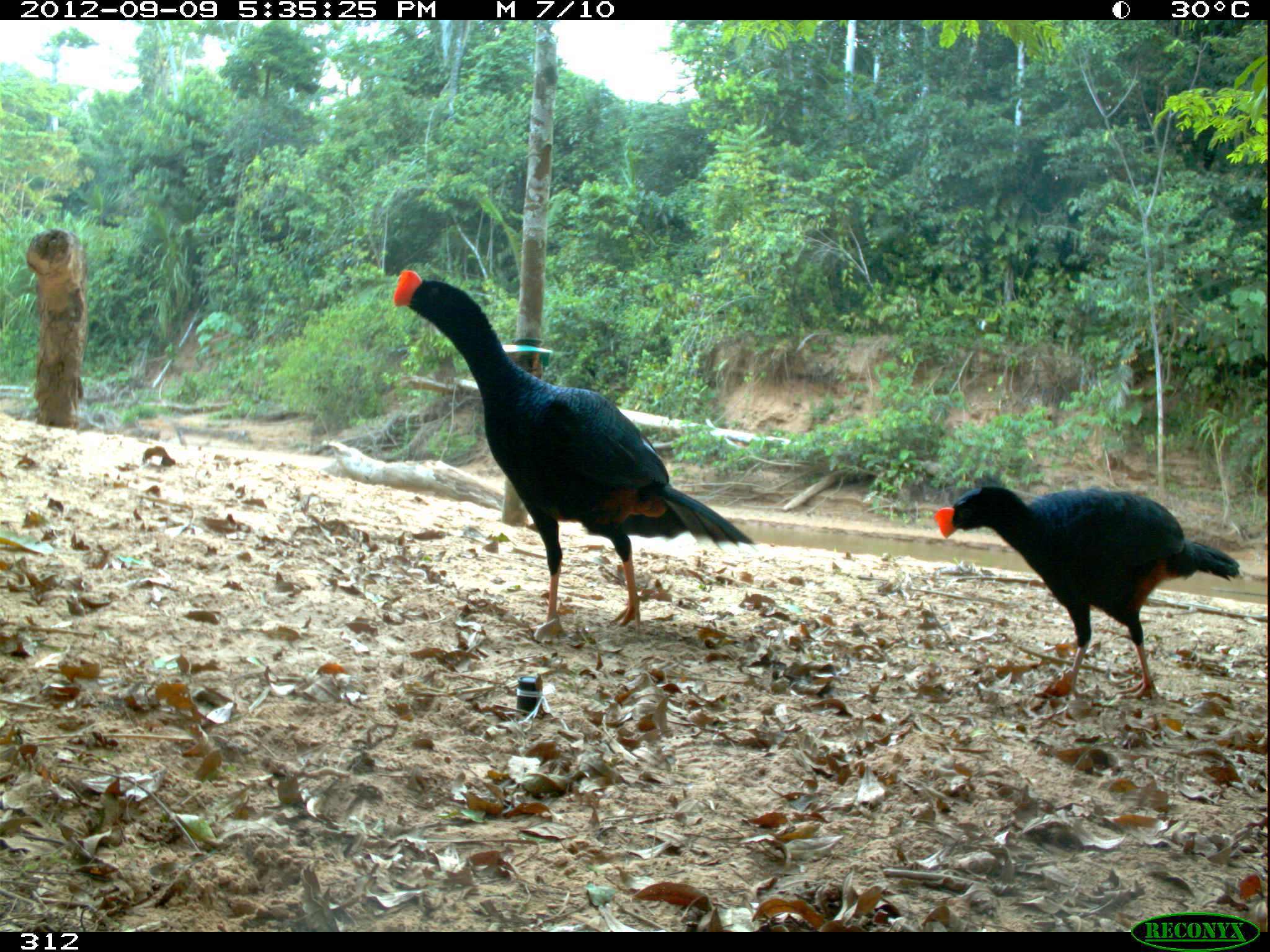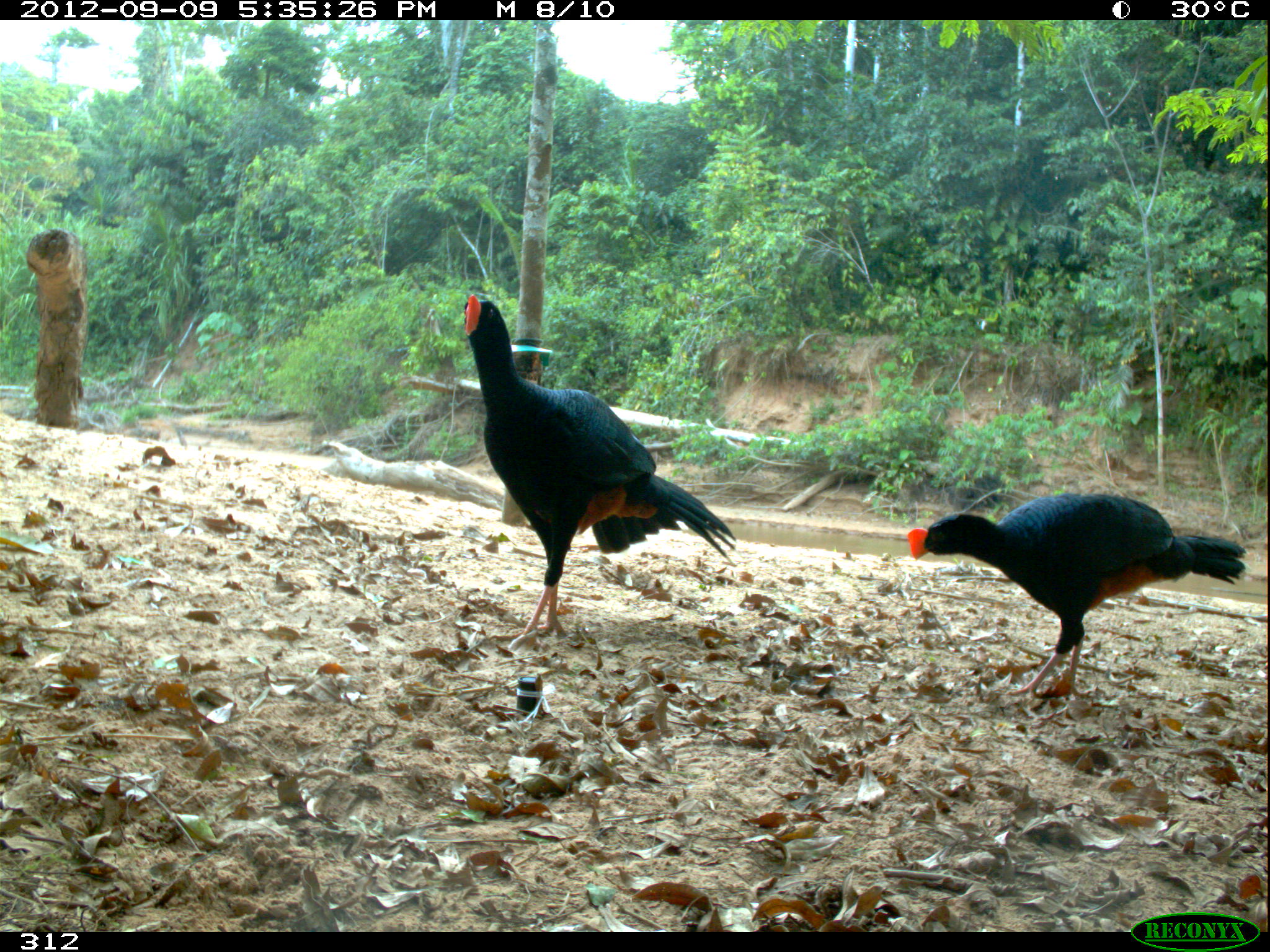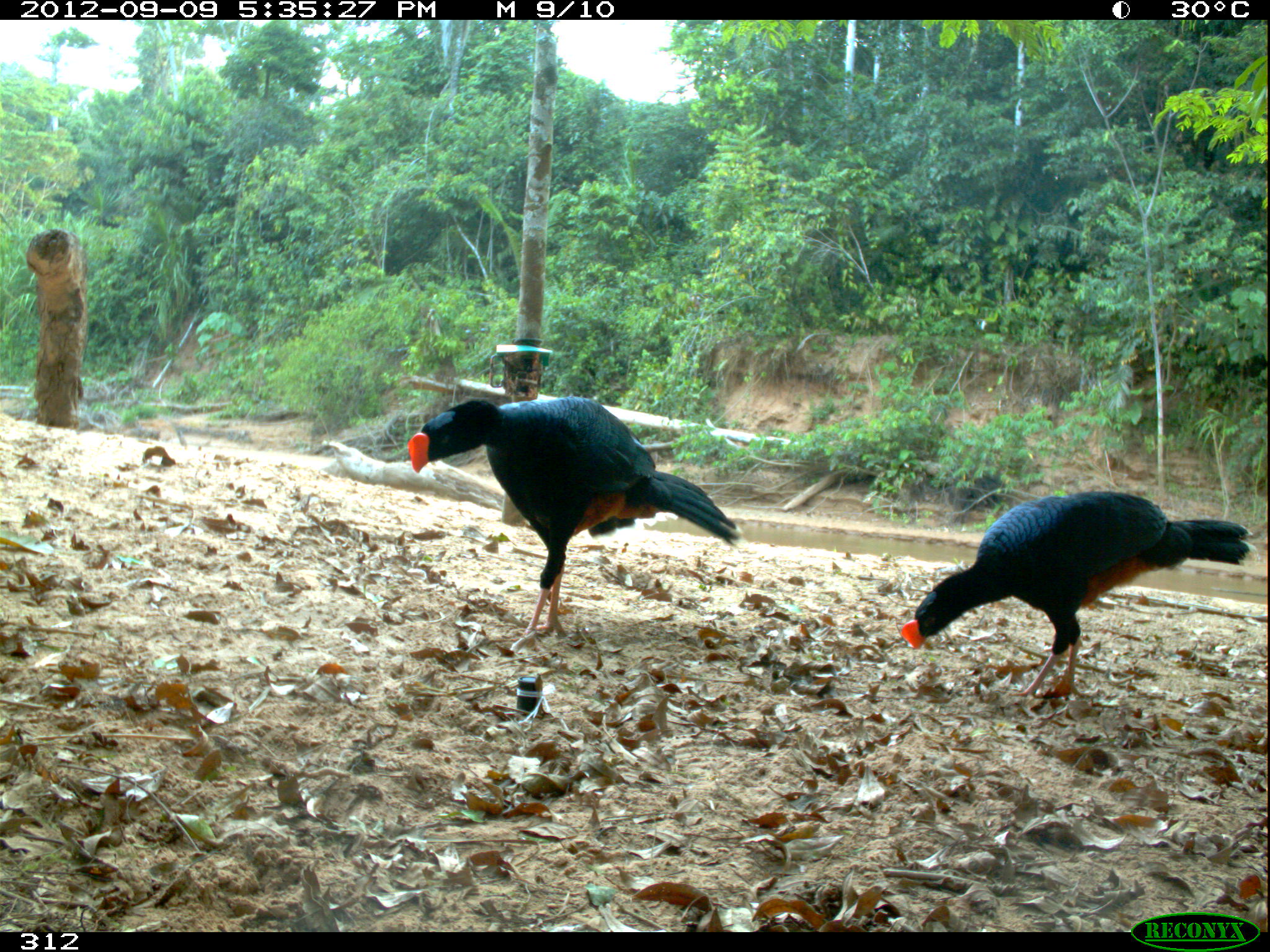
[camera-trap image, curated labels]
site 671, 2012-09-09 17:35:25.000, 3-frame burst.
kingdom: Animalia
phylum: Chordata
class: Aves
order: Galliformes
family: Cracidae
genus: Mitu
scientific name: Mitu tuberosum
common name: razor-billed curassow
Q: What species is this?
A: Mitu tuberosum (razor-billed curassow).